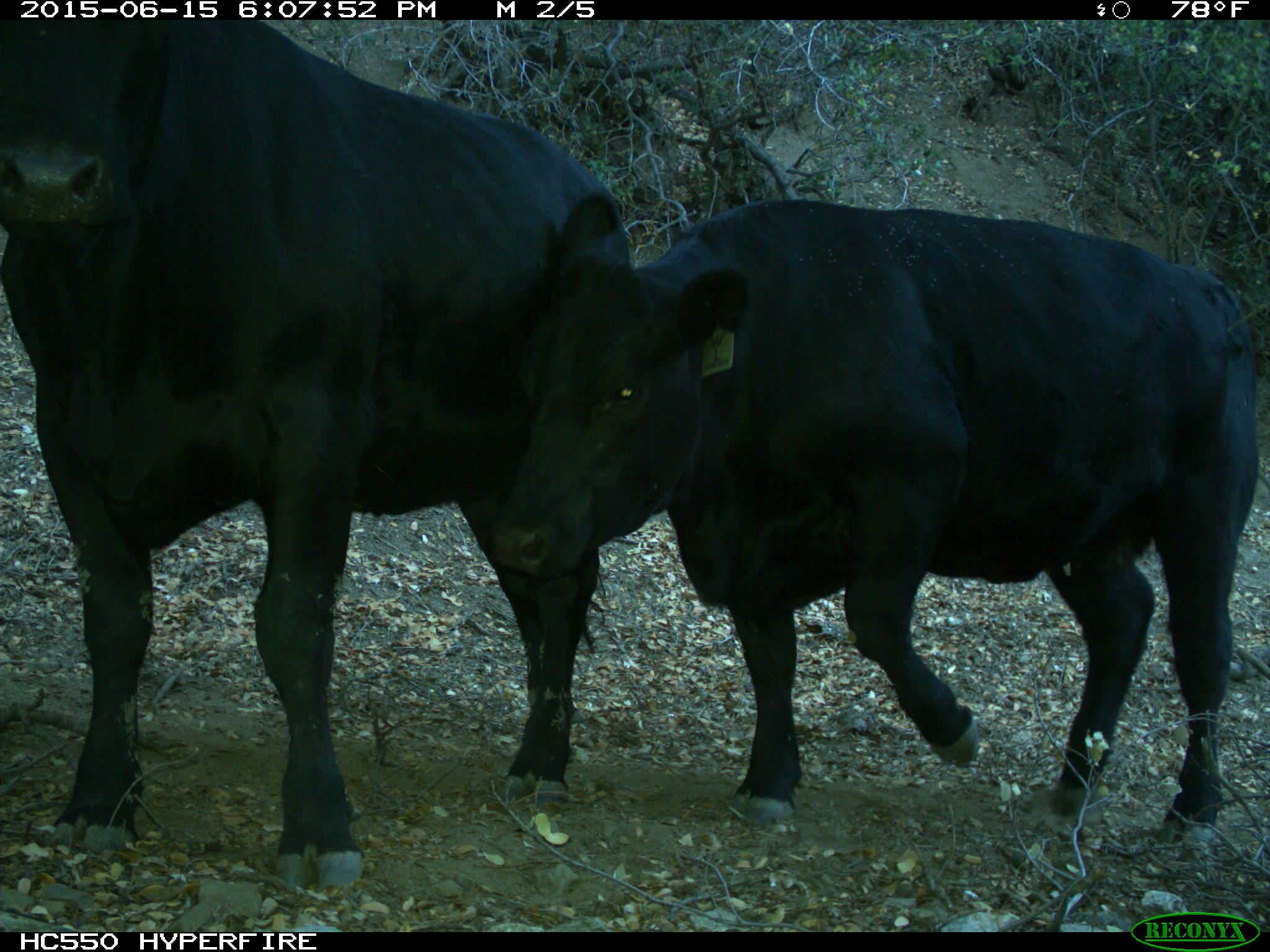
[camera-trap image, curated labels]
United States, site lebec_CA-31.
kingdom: Animalia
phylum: Chordata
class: Mammalia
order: Artiodactyla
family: Bovidae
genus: Bos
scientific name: Bos taurus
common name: domestic cow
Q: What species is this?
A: Bos taurus (domestic cow).